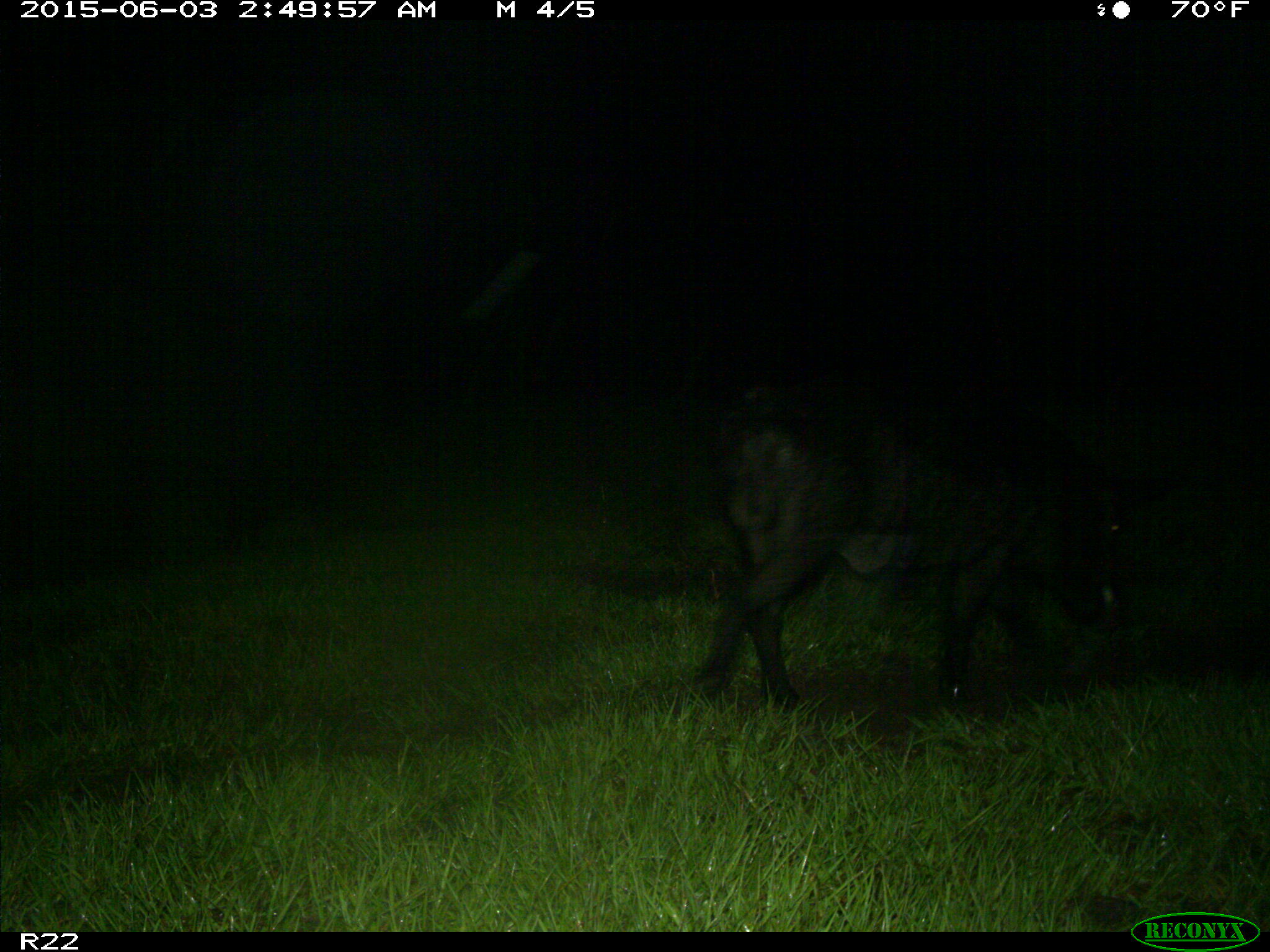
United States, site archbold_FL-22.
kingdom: Animalia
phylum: Chordata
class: Mammalia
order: Artiodactyla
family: Bovidae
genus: Bos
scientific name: Bos taurus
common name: domestic cow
Bos taurus (domestic cow).